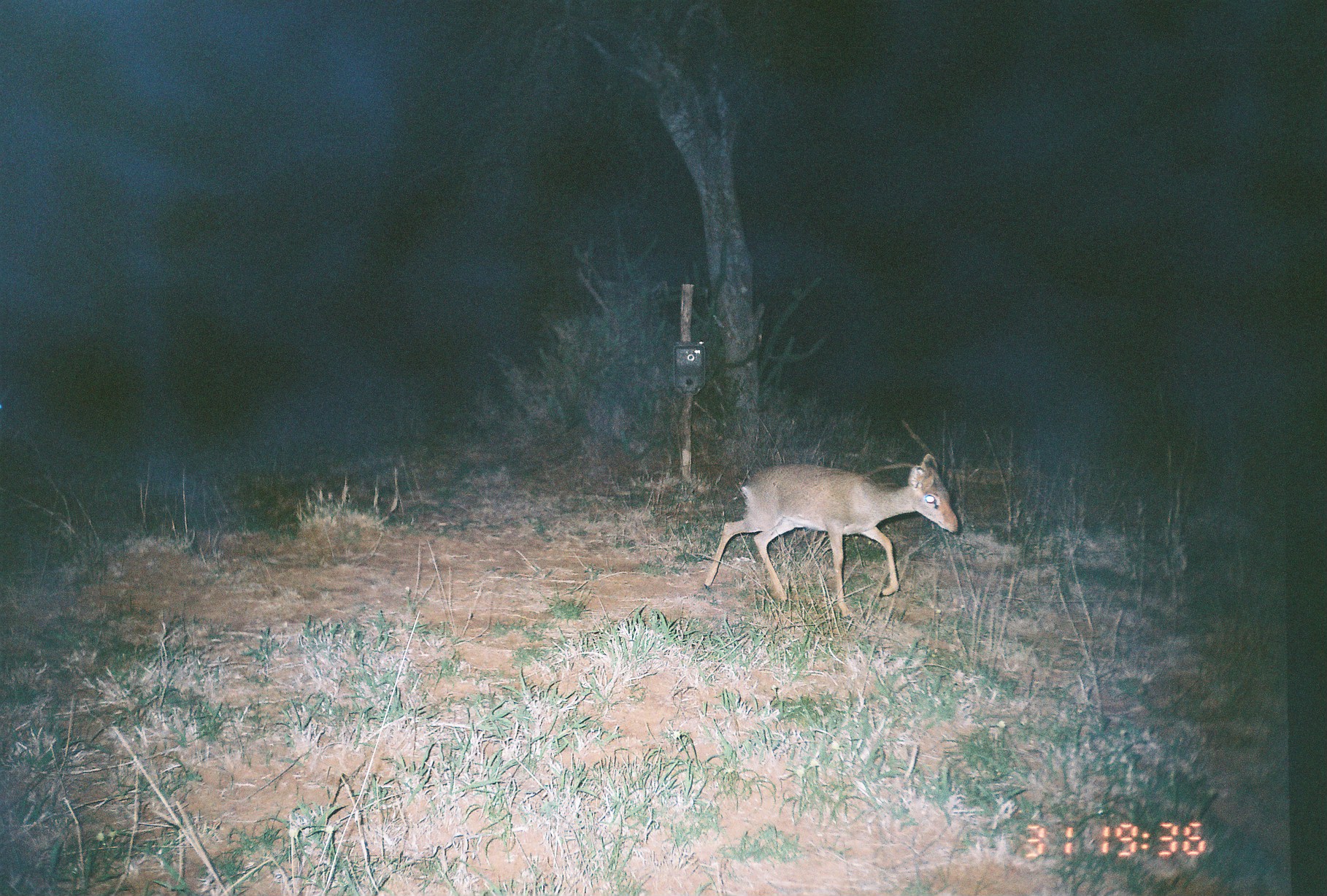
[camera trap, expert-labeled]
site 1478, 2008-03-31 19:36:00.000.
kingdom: Animalia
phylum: Chordata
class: Mammalia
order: Artiodactyla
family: Bovidae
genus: Madoqua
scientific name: Madoqua guentheri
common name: günther's dik-dik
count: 1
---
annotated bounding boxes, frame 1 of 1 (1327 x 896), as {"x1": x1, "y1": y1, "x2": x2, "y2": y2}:
madoqua guentheri: {"x1": 704, "y1": 452, "x2": 958, "y2": 617}